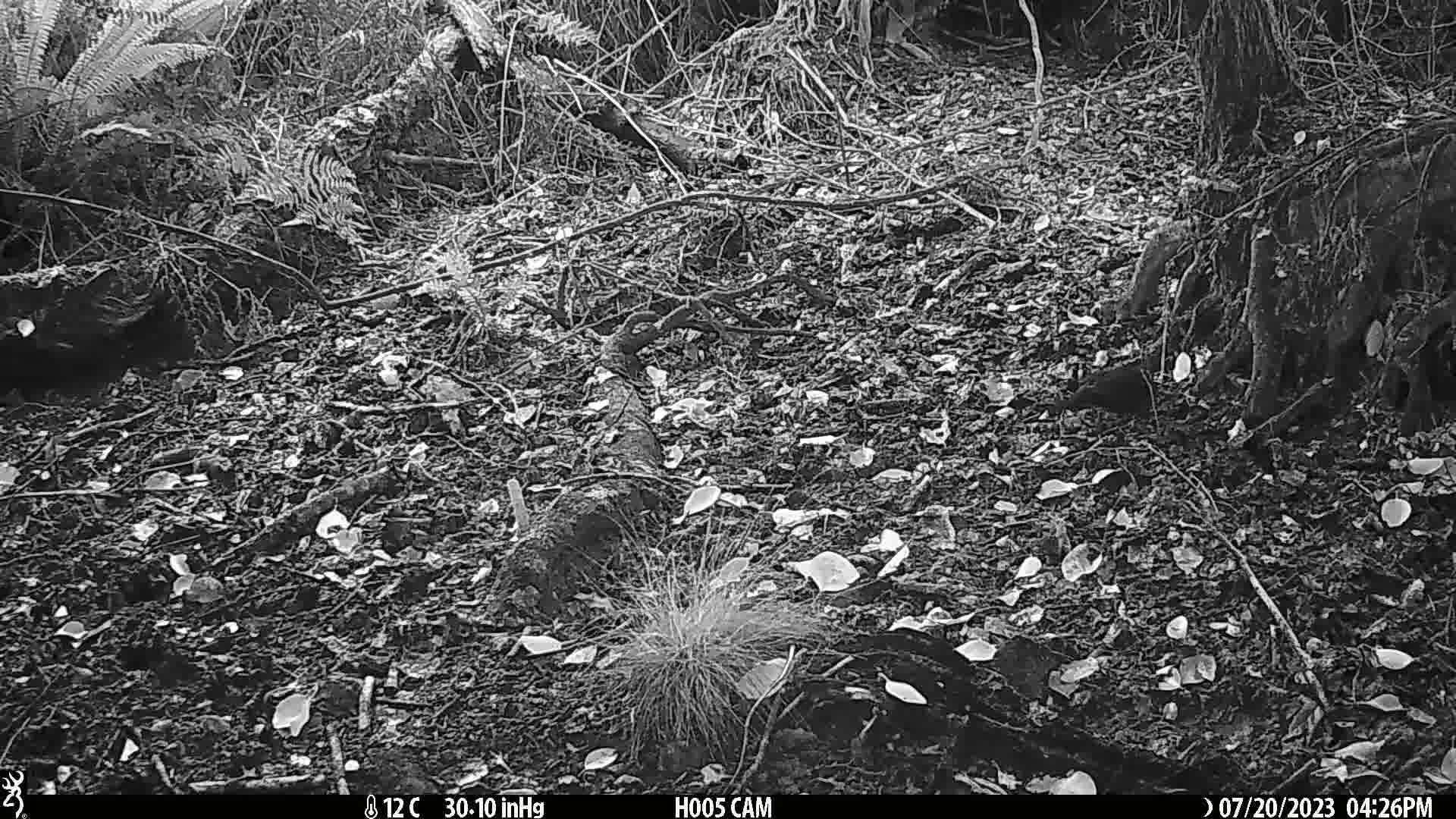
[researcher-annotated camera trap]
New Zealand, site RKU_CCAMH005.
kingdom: Animalia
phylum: Chordata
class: Aves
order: Passeriformes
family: Turdidae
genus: Turdus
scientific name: Turdus merula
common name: eurasian blackbird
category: blackbird